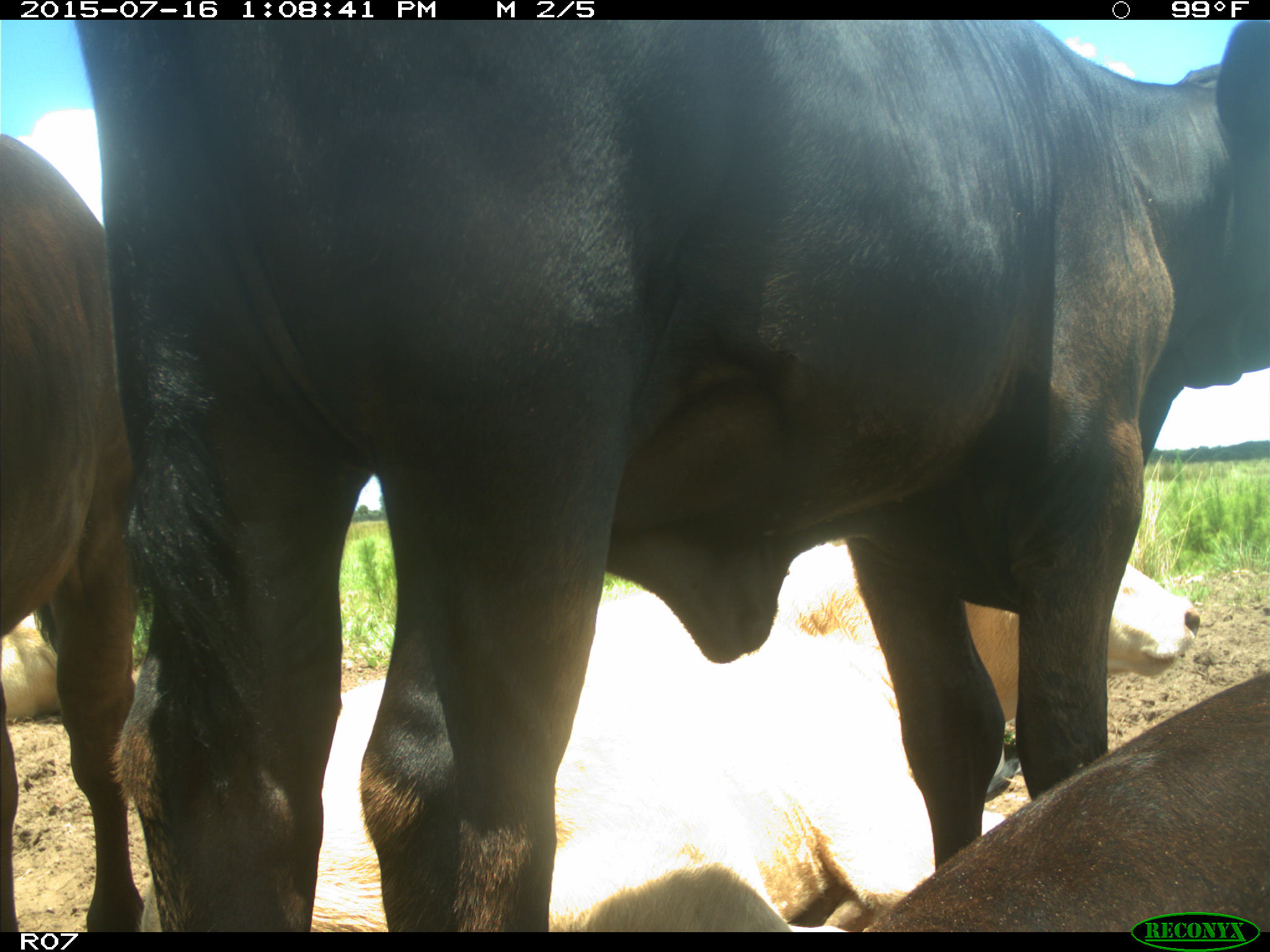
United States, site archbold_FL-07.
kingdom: Animalia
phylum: Chordata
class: Mammalia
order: Artiodactyla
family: Bovidae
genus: Bos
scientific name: Bos taurus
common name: domestic cow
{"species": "Bos taurus (domestic cow)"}